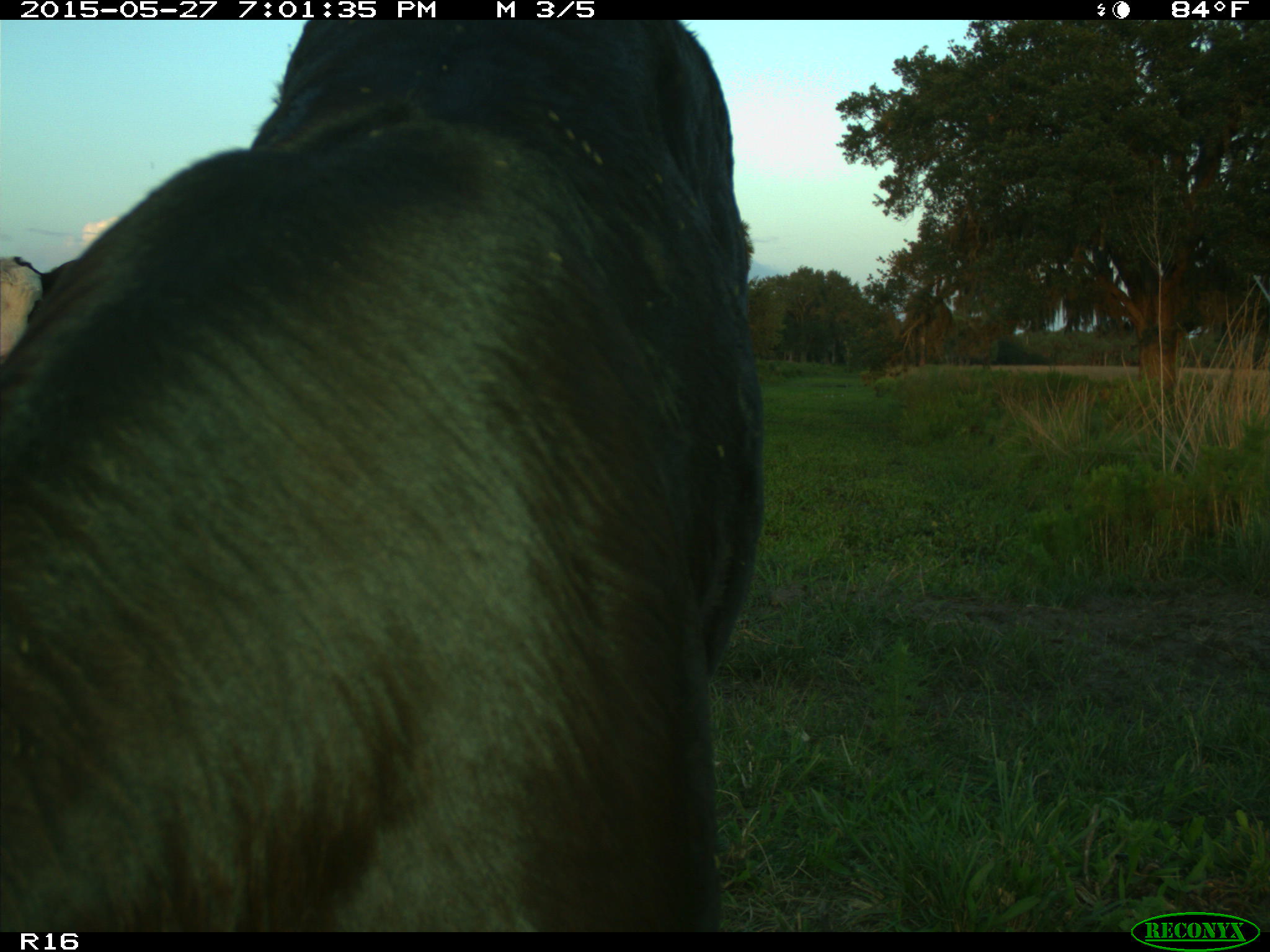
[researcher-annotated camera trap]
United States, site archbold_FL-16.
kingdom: Animalia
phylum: Chordata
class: Mammalia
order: Artiodactyla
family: Bovidae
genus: Bos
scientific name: Bos taurus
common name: domestic cow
Bos taurus (domestic cow).